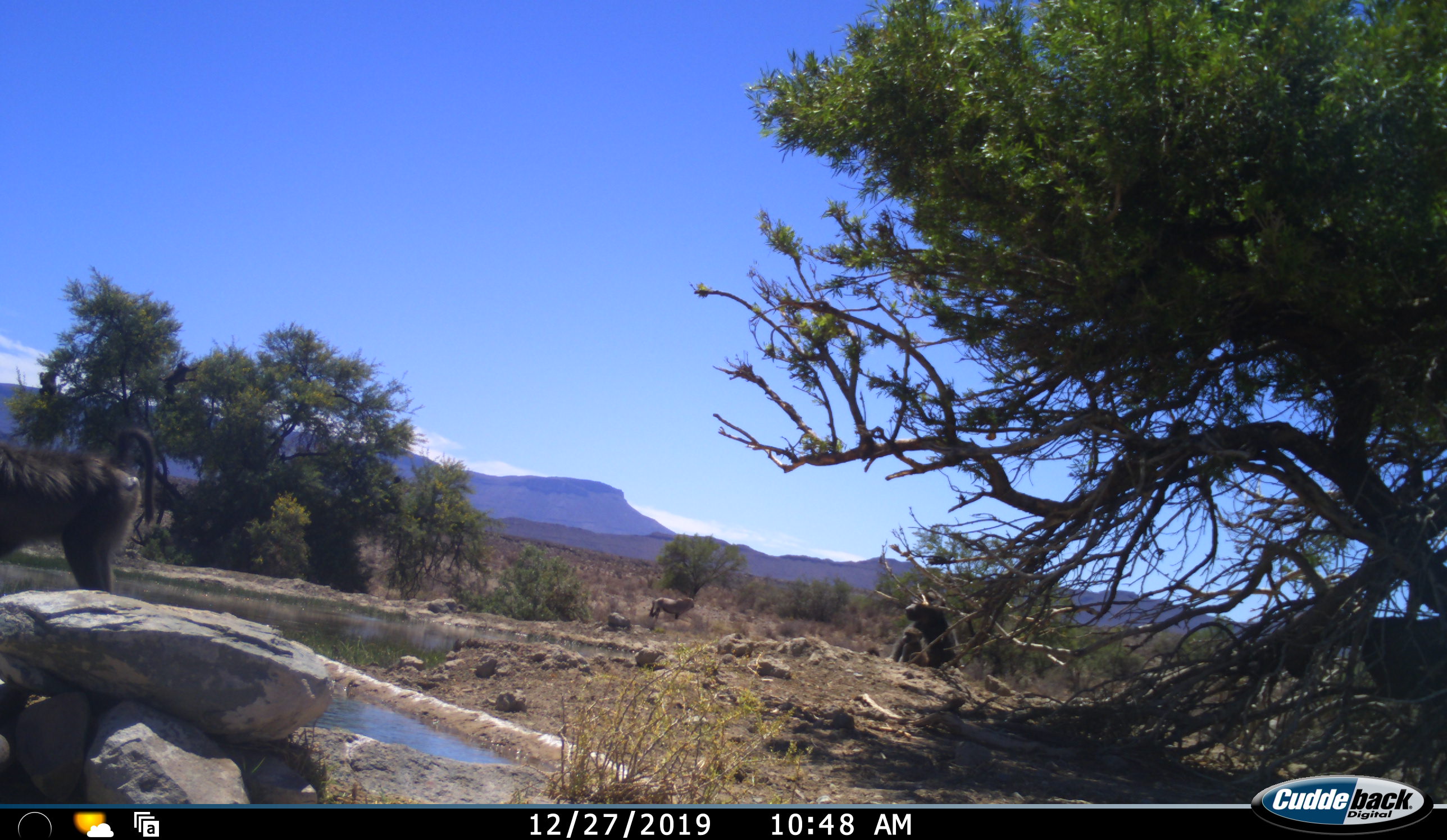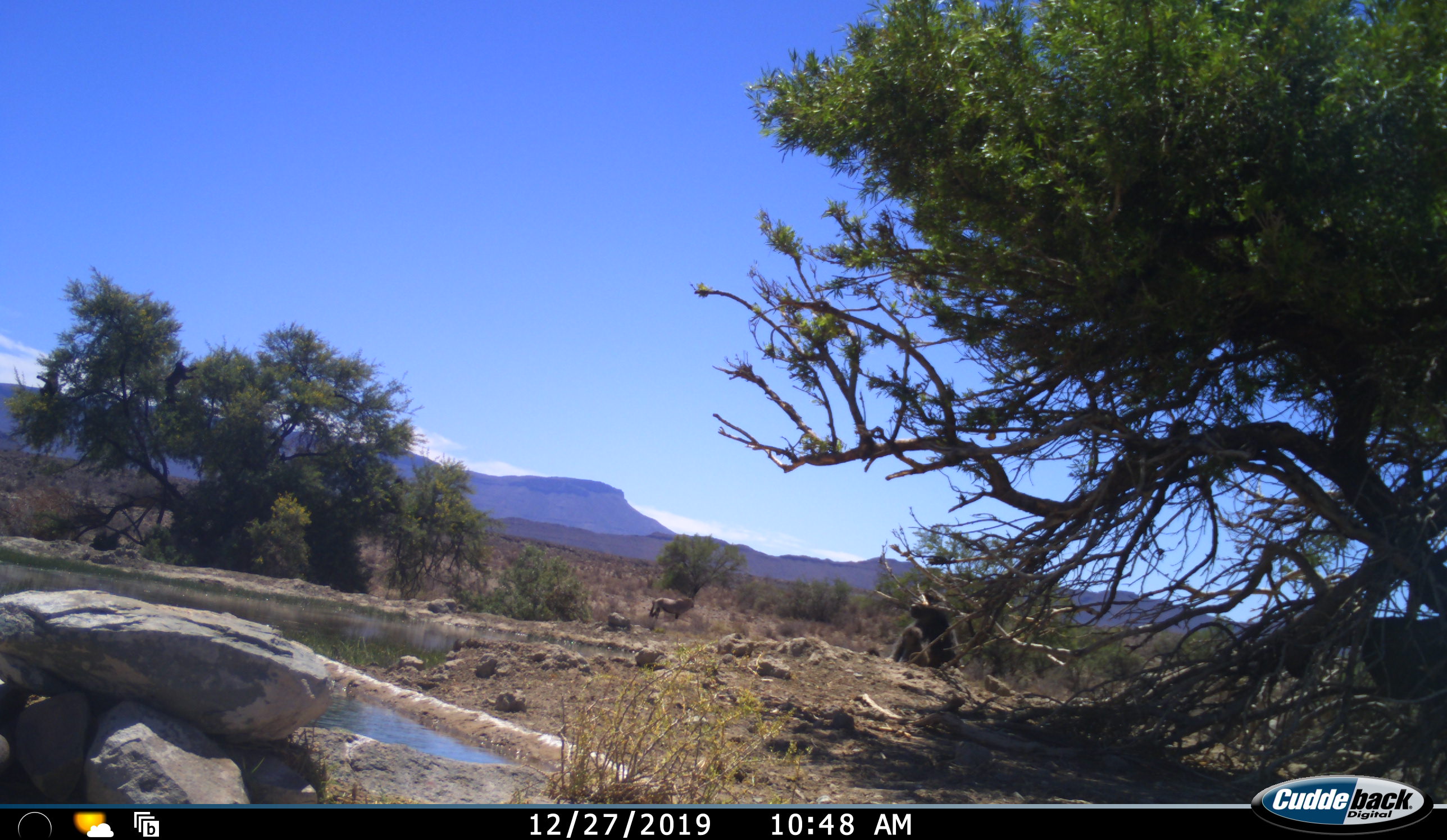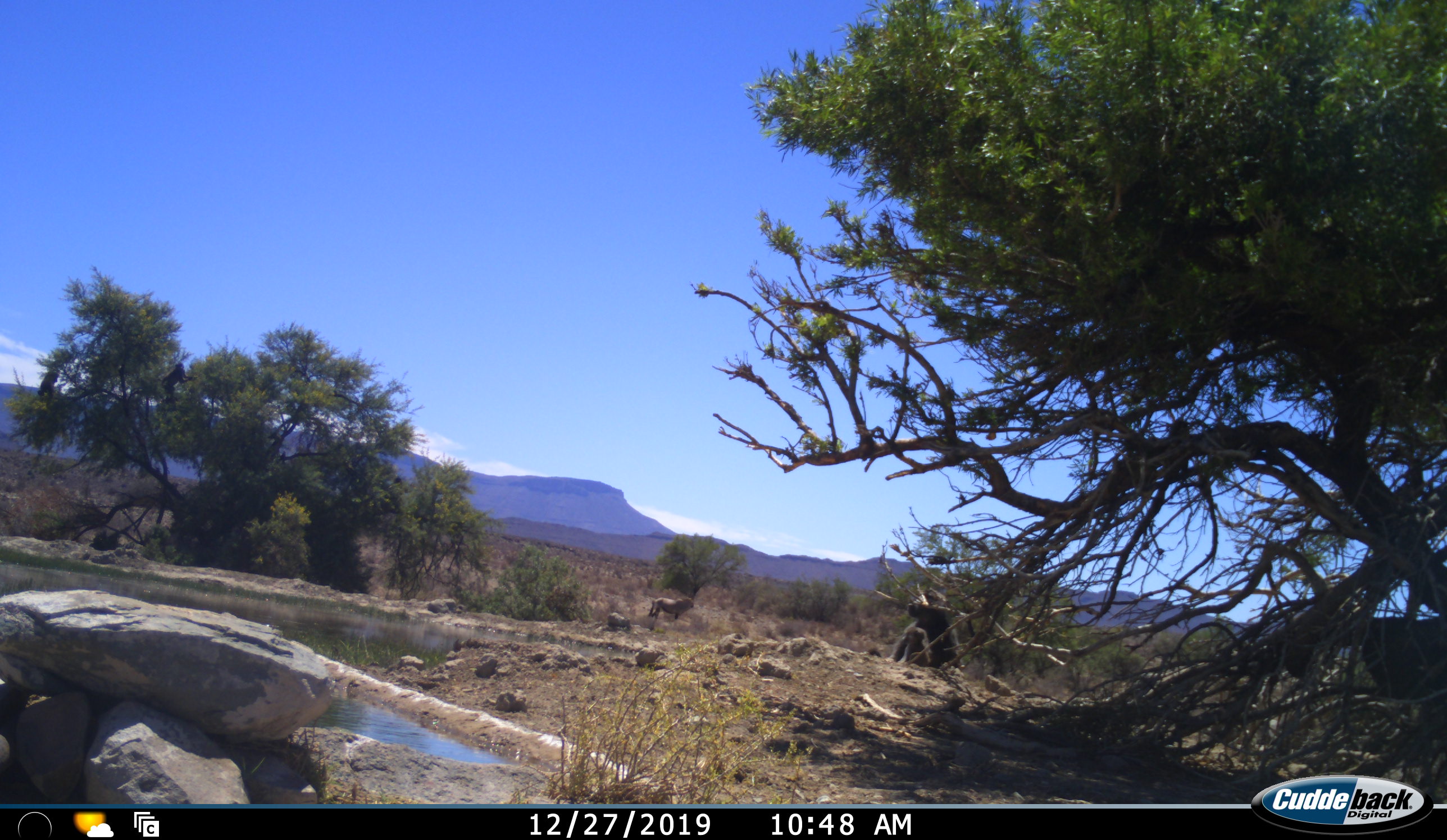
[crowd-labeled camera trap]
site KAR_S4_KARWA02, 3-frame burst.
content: unidentified animal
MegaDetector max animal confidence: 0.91